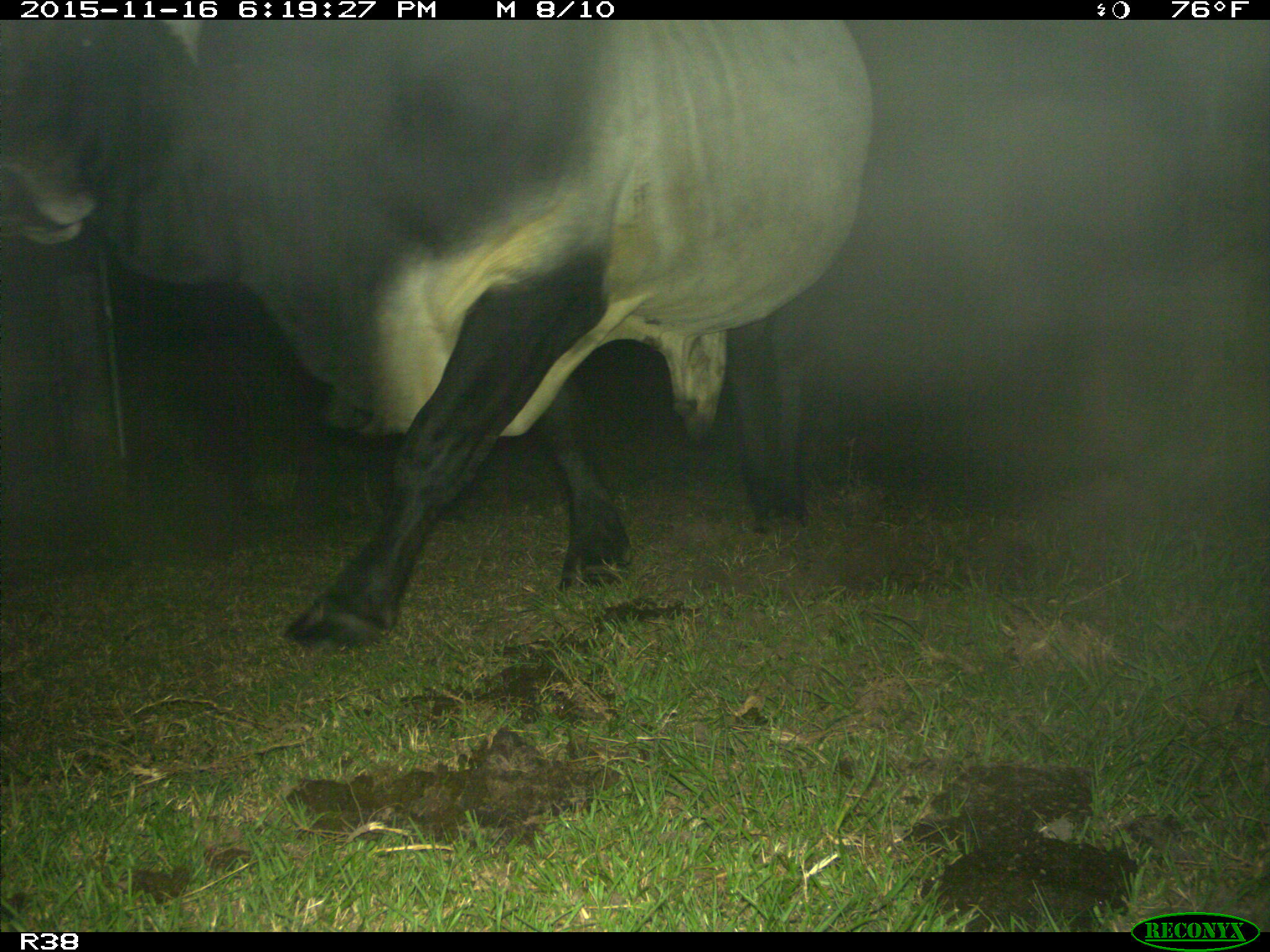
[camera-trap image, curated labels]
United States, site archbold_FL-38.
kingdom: Animalia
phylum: Chordata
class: Mammalia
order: Artiodactyla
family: Bovidae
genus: Bos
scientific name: Bos taurus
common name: domestic cow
Bos taurus (domestic cow).